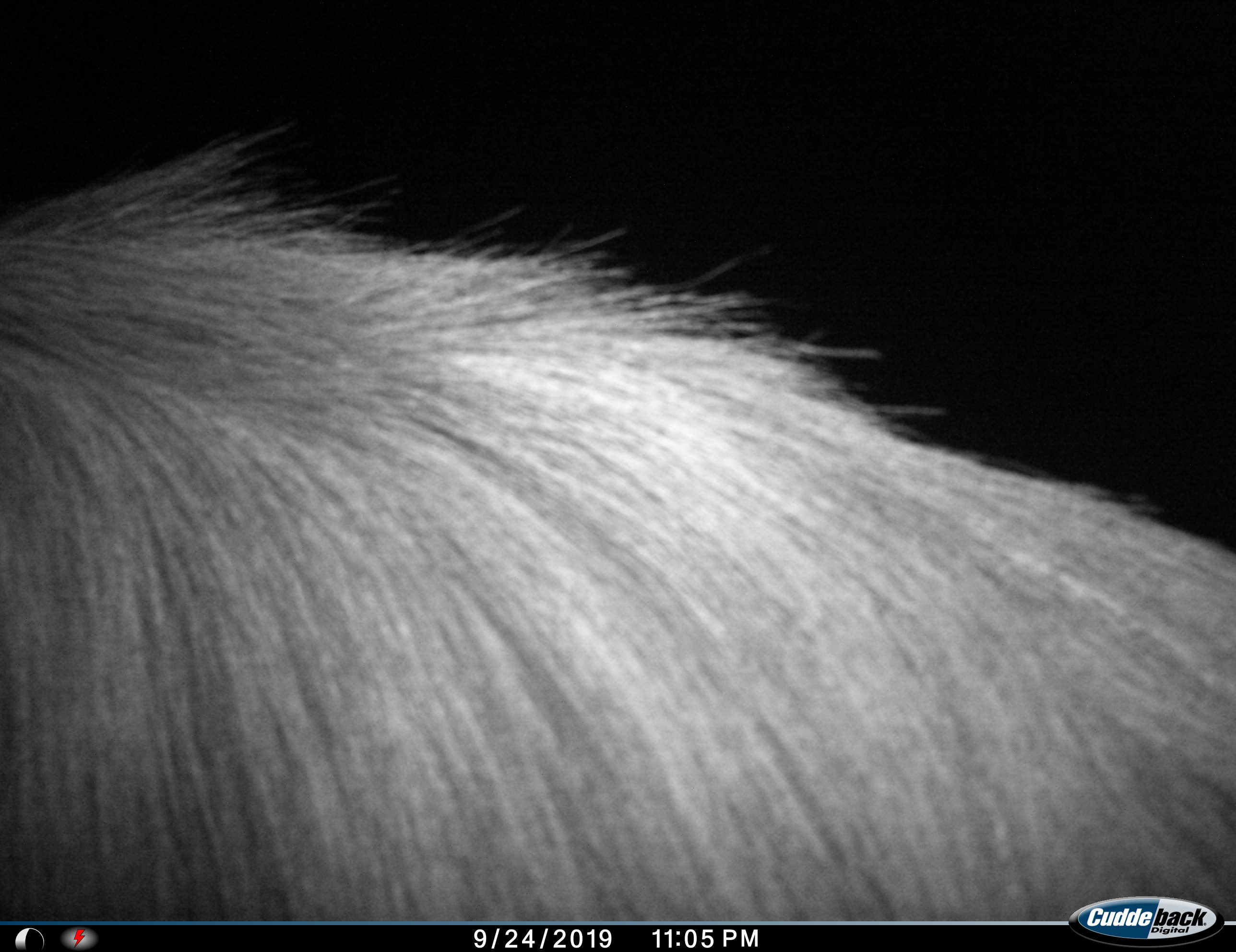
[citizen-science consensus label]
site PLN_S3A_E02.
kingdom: Animalia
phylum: Chordata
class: Mammalia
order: Carnivora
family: Hyaenidae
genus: Parahyaena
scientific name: Parahyaena brunnea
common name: brown hyena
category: hyenabrown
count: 1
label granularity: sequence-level